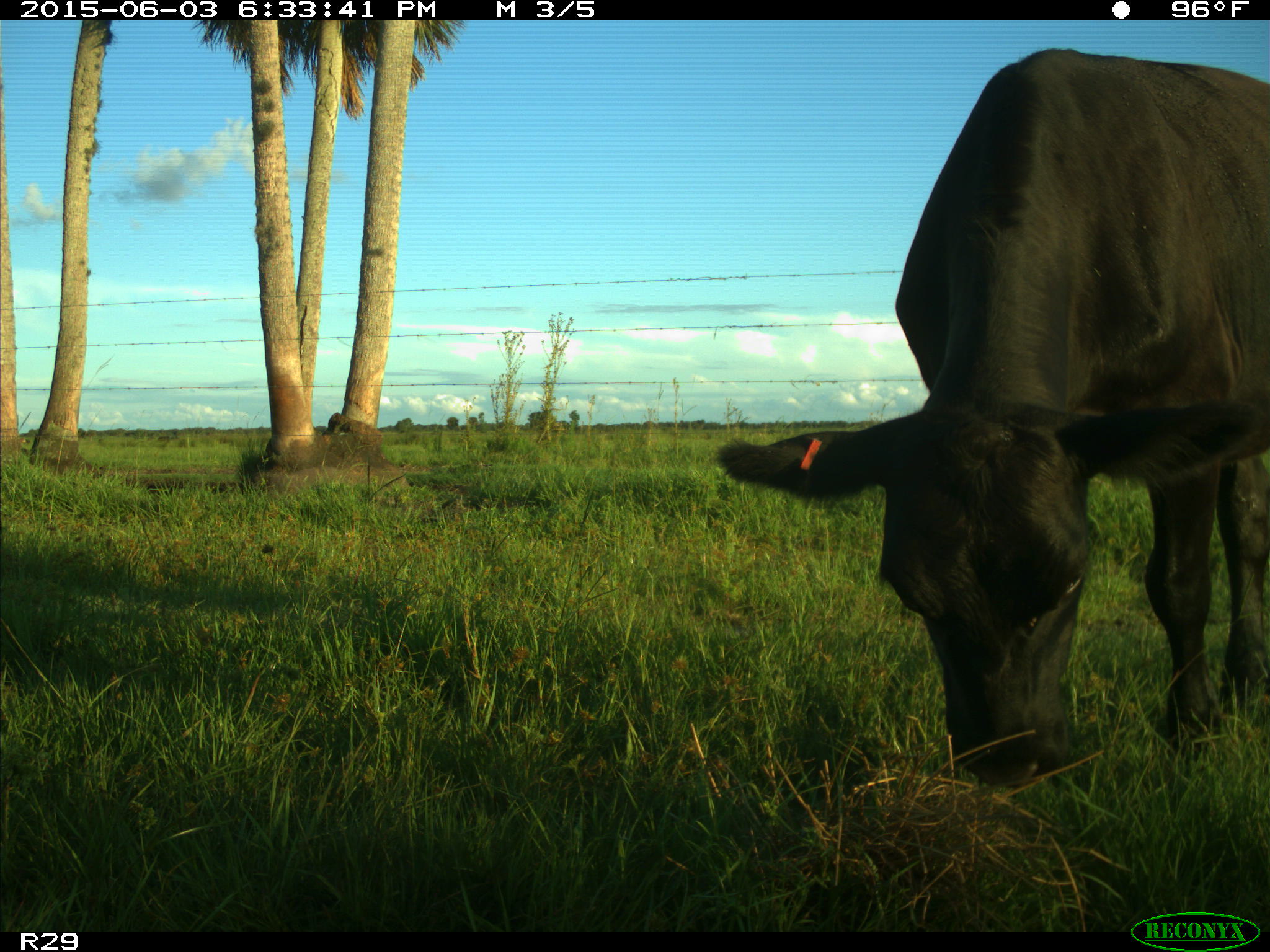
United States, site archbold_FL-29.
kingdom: Animalia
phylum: Chordata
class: Mammalia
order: Artiodactyla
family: Bovidae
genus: Bos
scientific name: Bos taurus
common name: domestic cow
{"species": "Bos taurus (domestic cow)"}